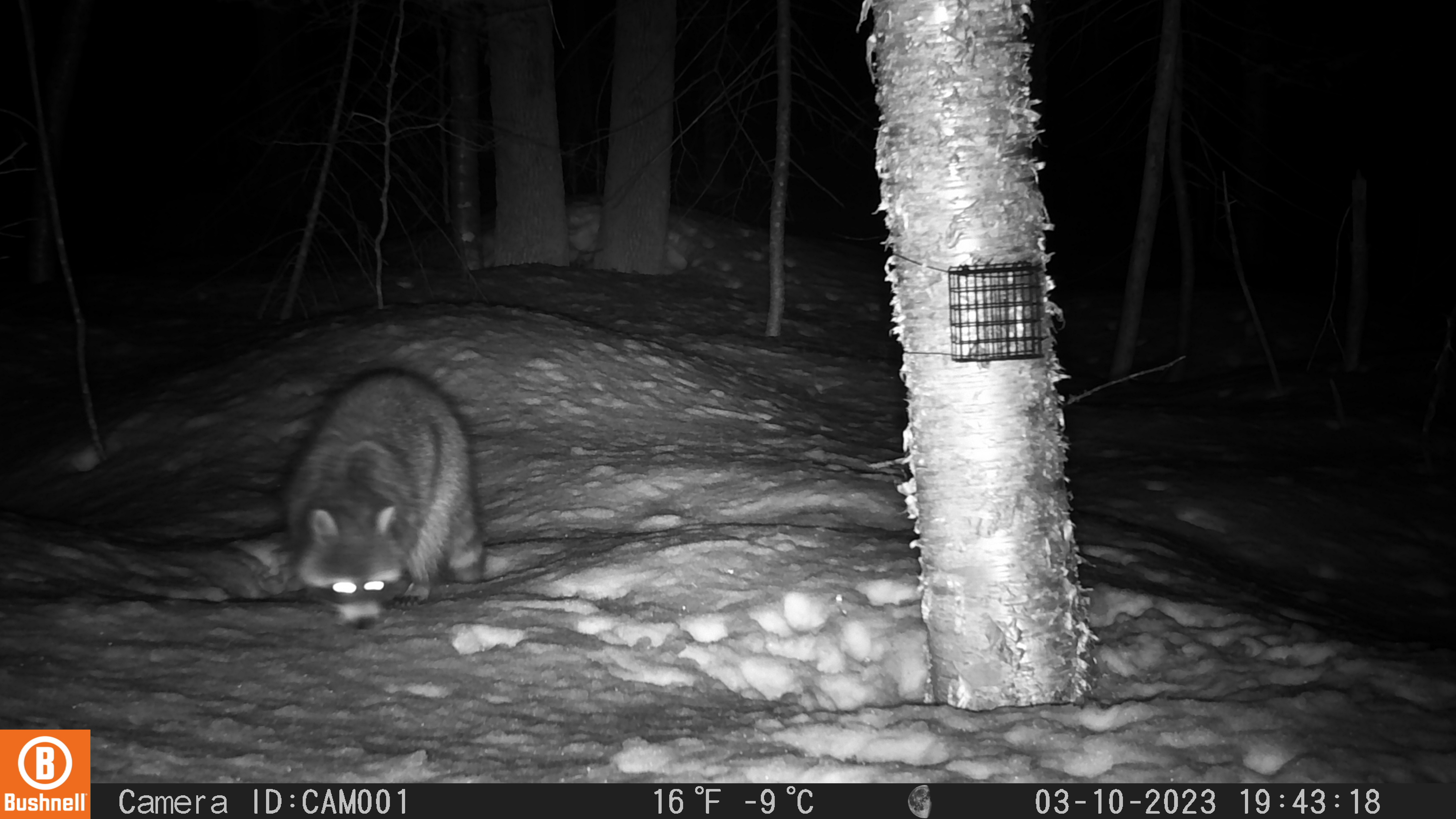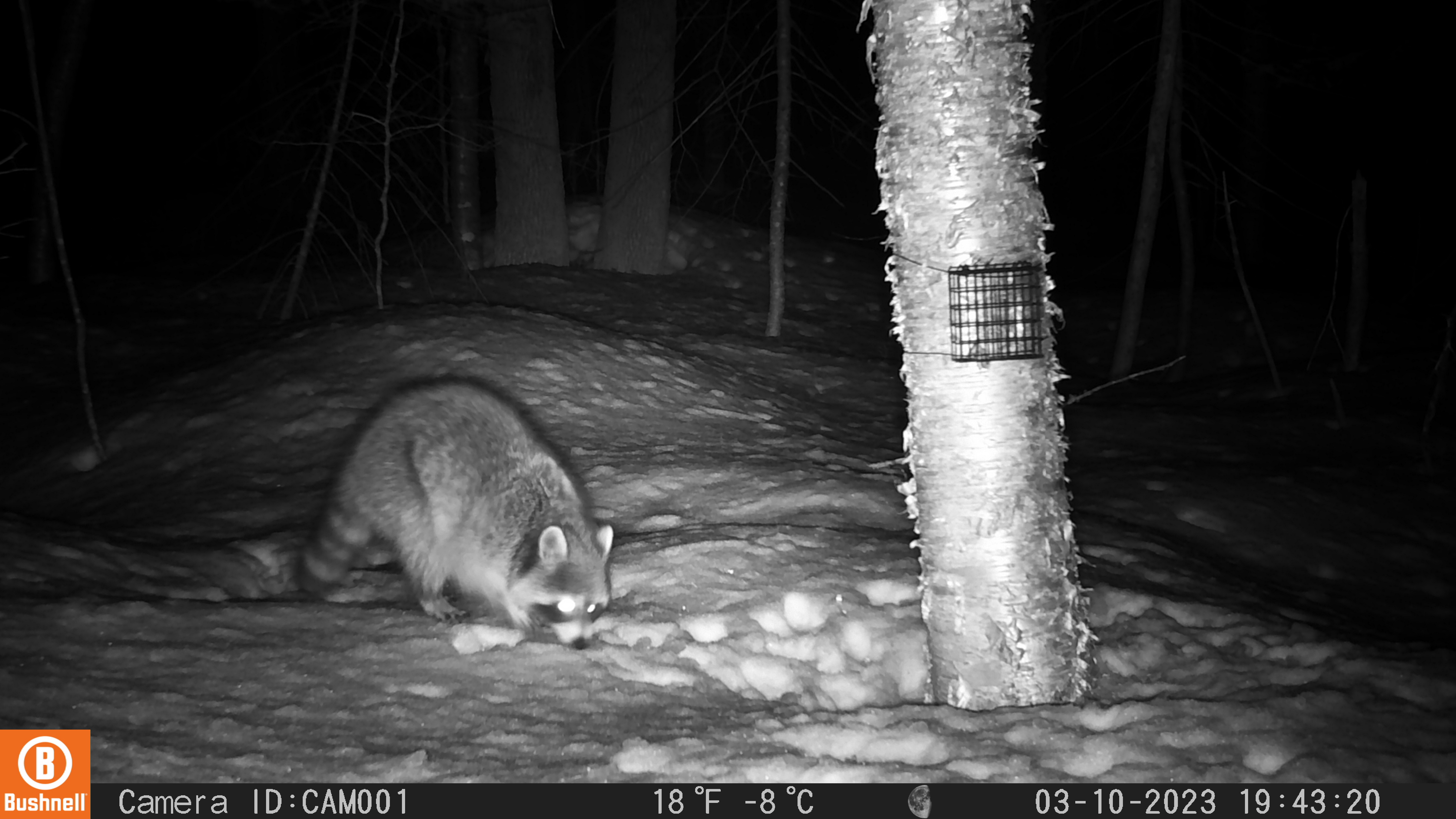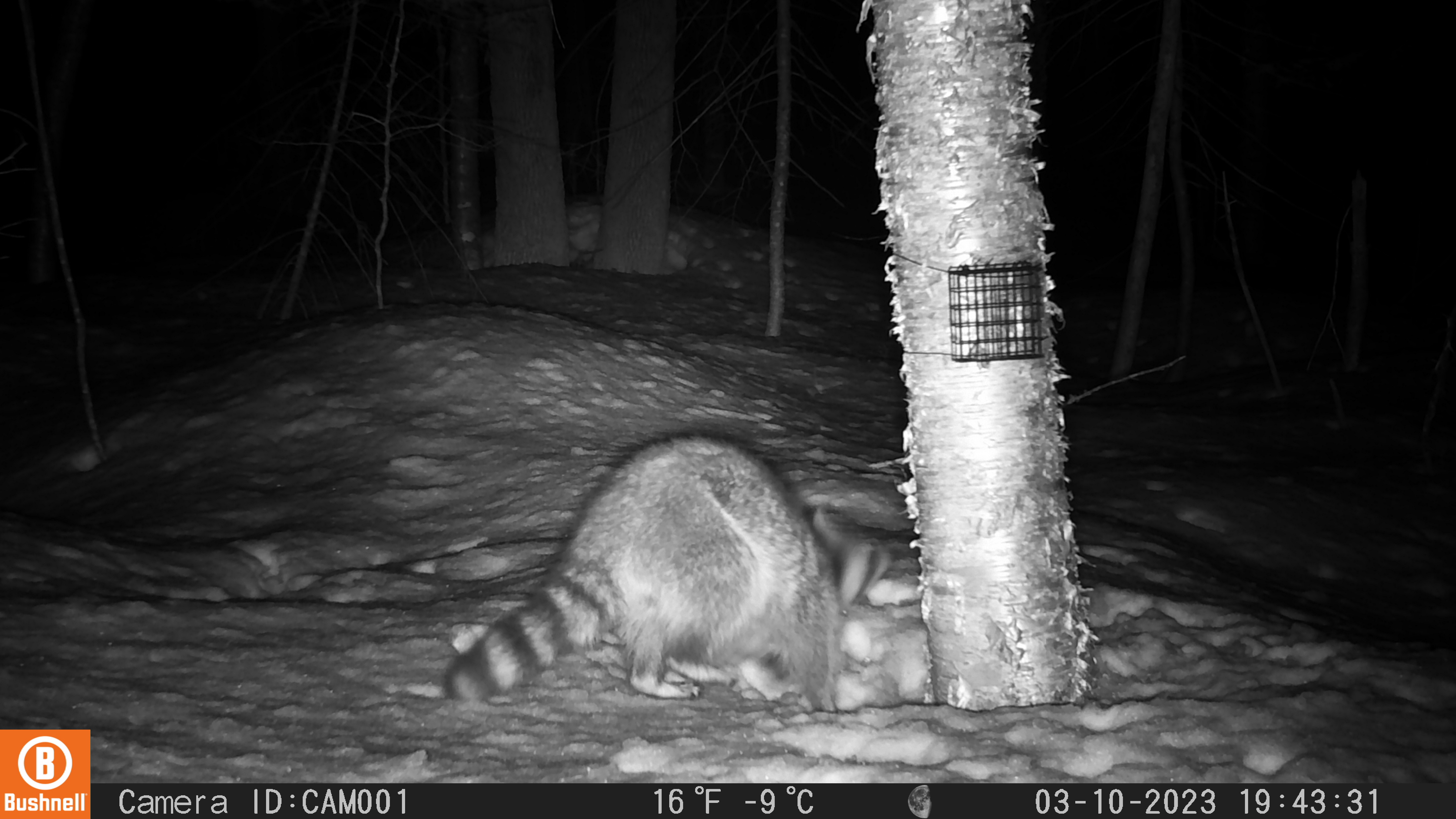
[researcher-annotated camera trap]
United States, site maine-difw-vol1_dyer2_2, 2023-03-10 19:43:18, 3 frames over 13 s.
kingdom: Animalia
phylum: Chordata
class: Mammalia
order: Carnivora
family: Procyonidae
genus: Procyon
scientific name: Procyon lotor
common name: raccoon